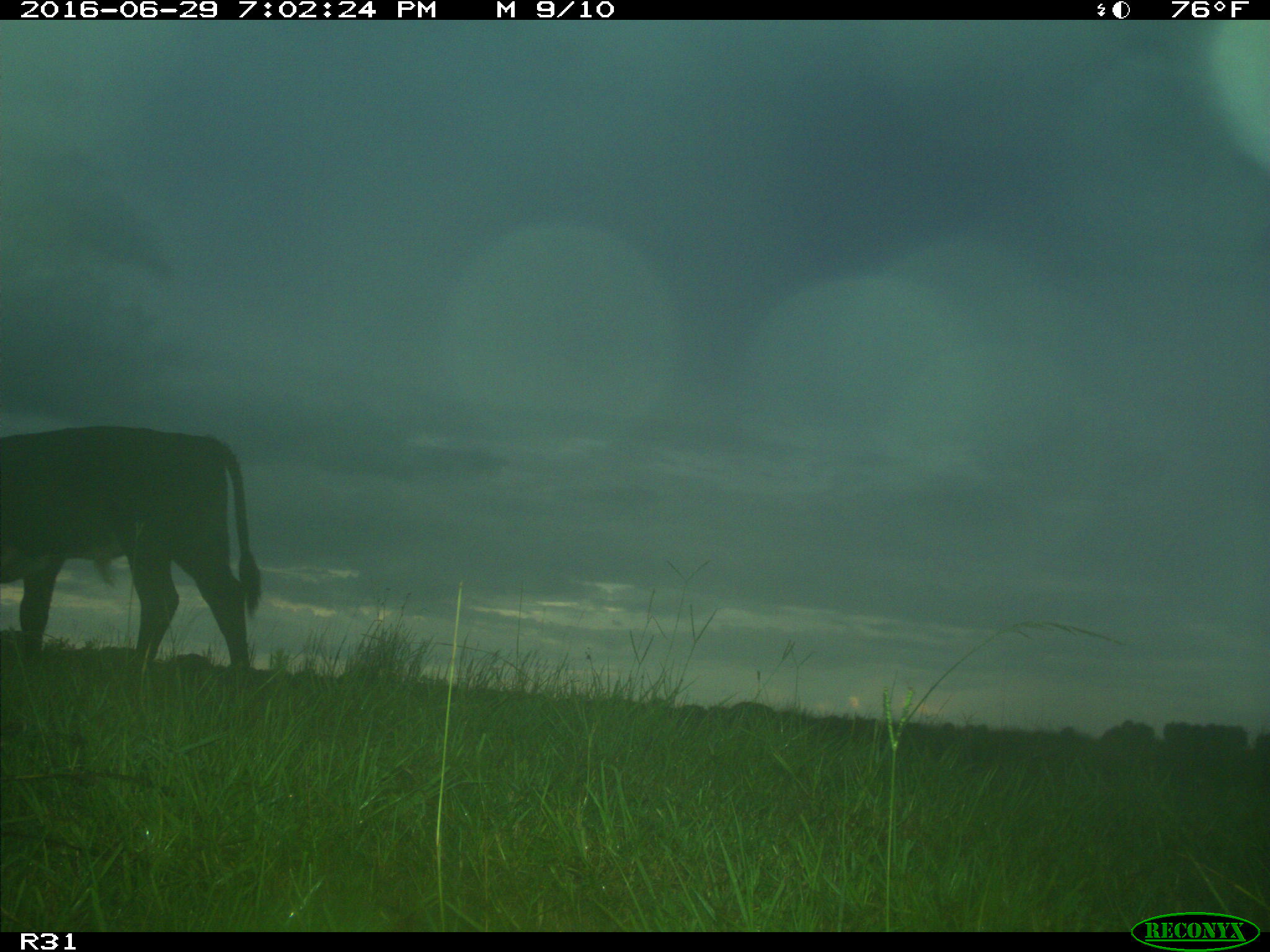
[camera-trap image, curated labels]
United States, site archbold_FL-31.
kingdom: Animalia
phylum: Chordata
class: Mammalia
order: Artiodactyla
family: Bovidae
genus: Bos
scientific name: Bos taurus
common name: domestic cow